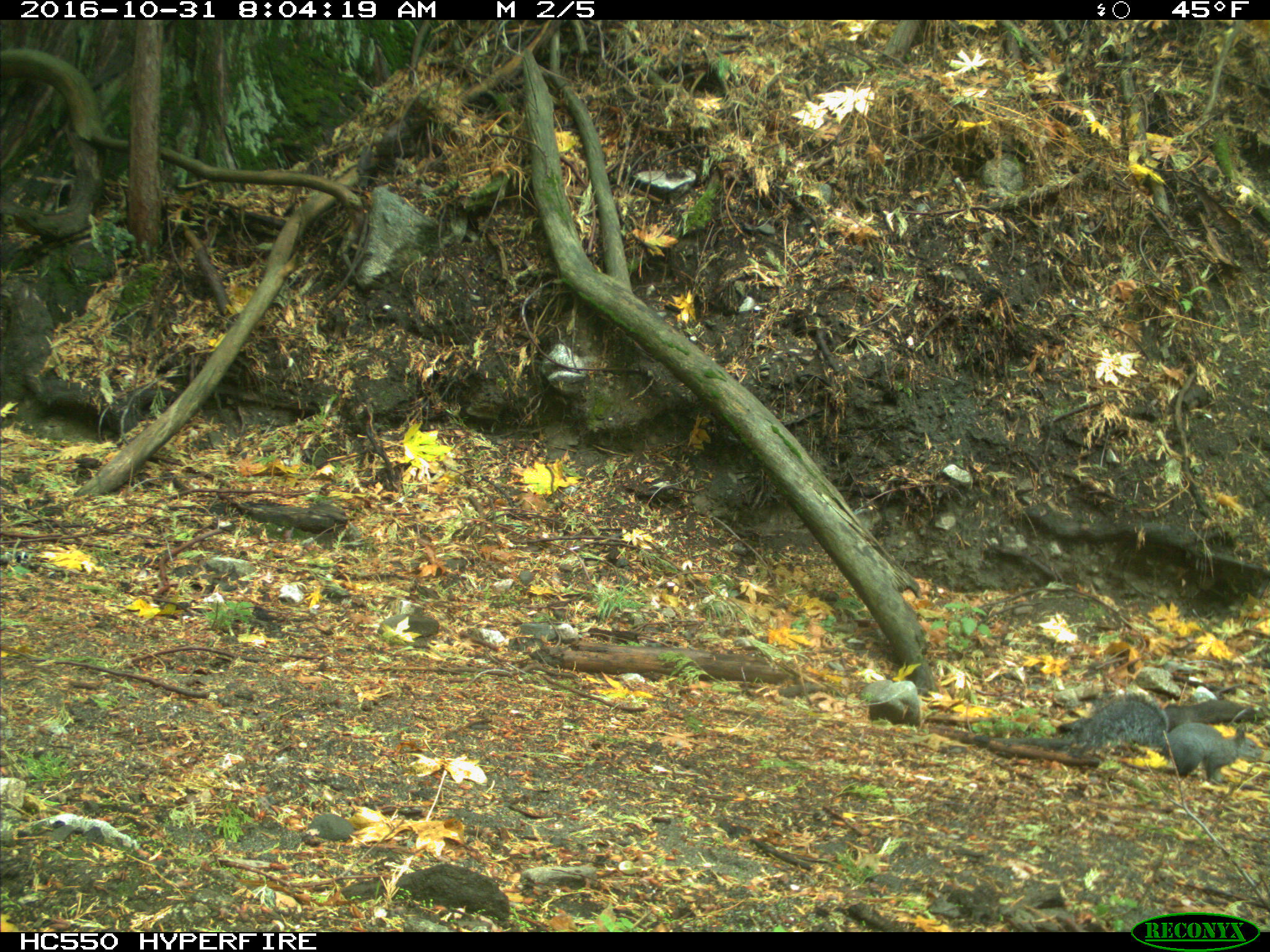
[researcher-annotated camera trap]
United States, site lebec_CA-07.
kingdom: Animalia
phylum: Chordata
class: Mammalia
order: Rodentia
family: Sciuridae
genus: Sciurus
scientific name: Sciurus carolinensis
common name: eastern gray squirrel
Sciurus carolinensis (eastern gray squirrel).